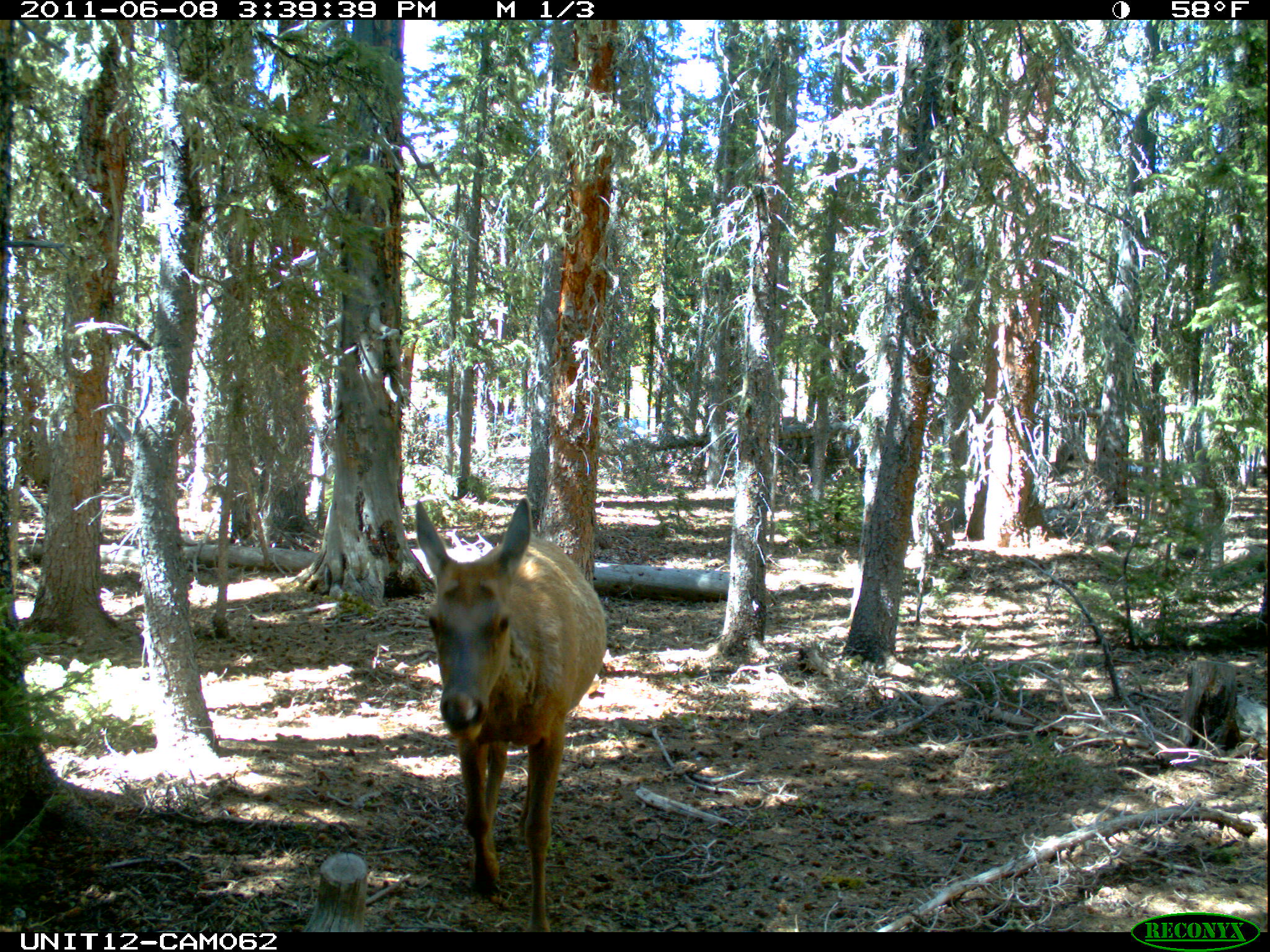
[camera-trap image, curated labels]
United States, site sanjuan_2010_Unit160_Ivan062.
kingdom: Animalia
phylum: Chordata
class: Mammalia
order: Artiodactyla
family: Cervidae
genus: Cervus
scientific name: Cervus elaphus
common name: red deer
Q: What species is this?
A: Cervus elaphus (red deer).